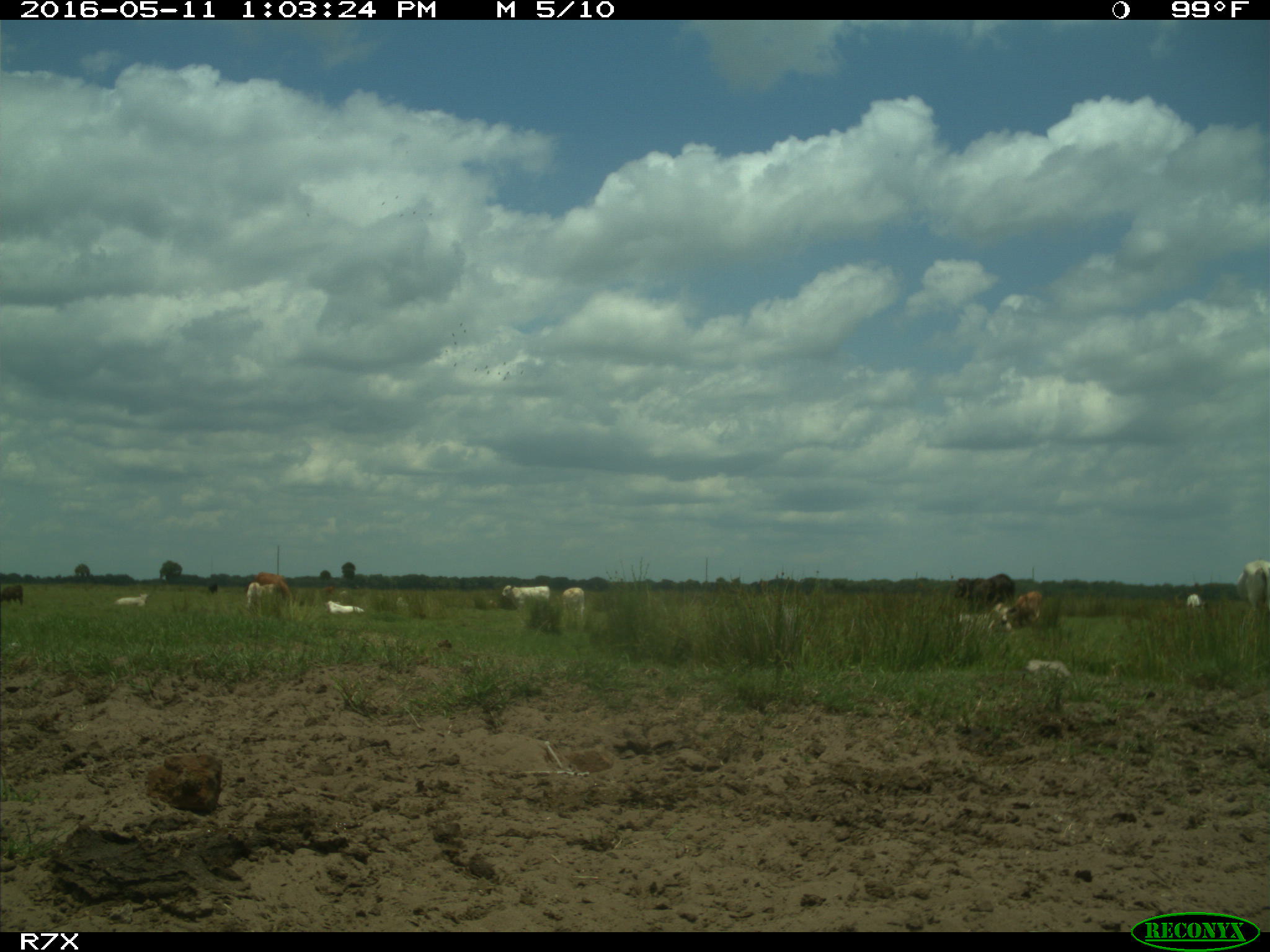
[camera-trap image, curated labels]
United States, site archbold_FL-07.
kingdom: Animalia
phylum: Chordata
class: Mammalia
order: Artiodactyla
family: Bovidae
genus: Bos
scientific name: Bos taurus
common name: domestic cow